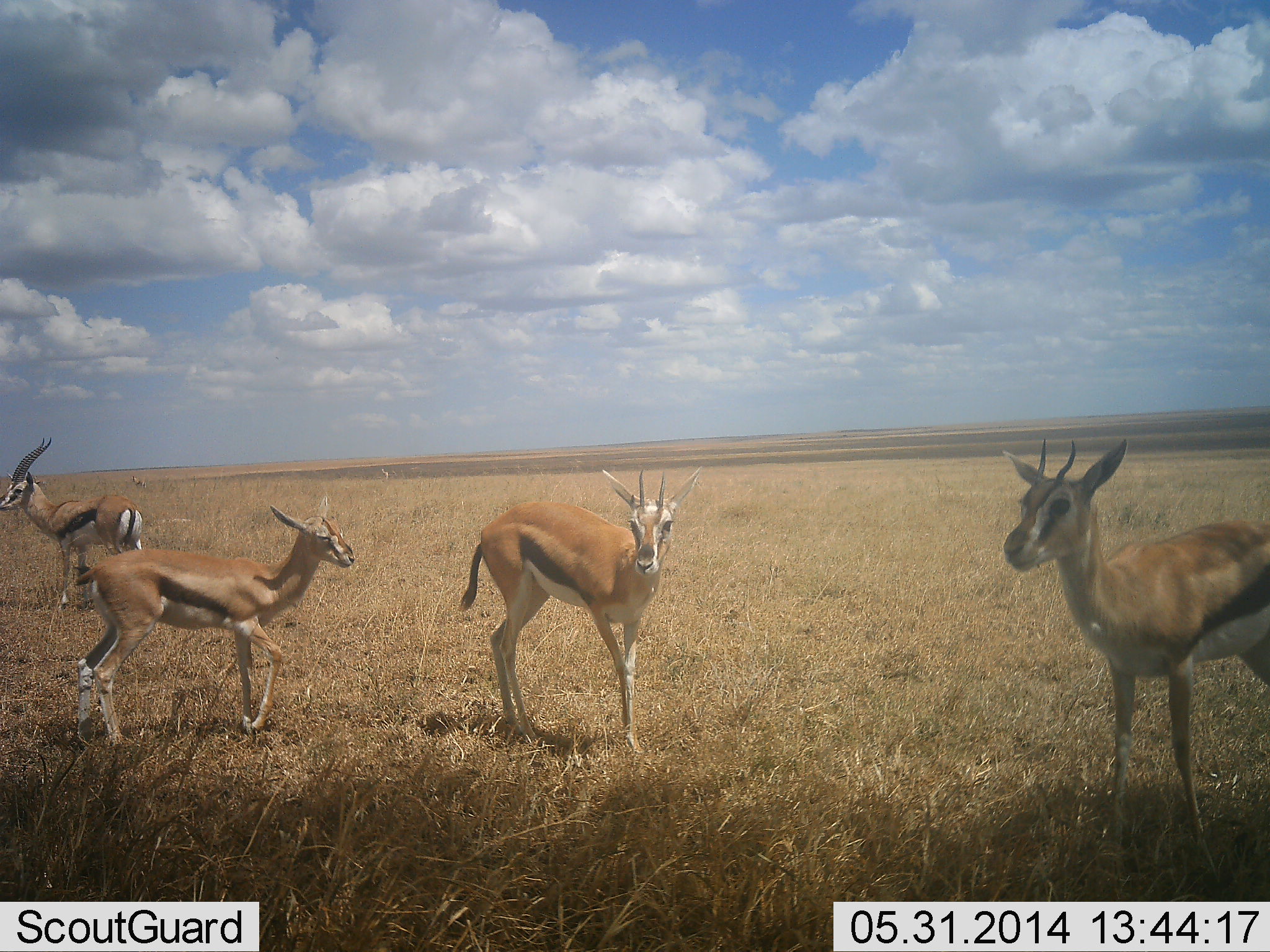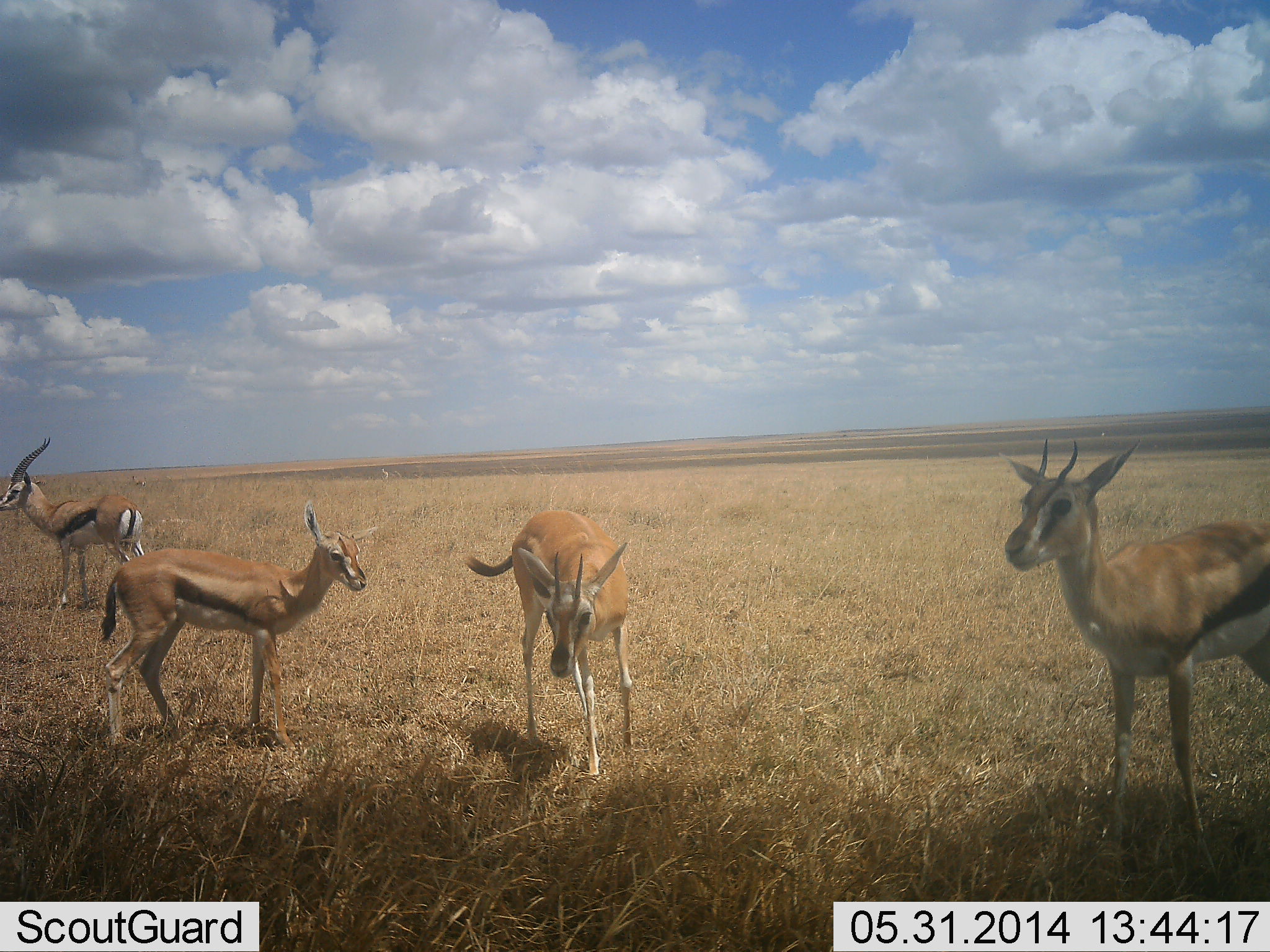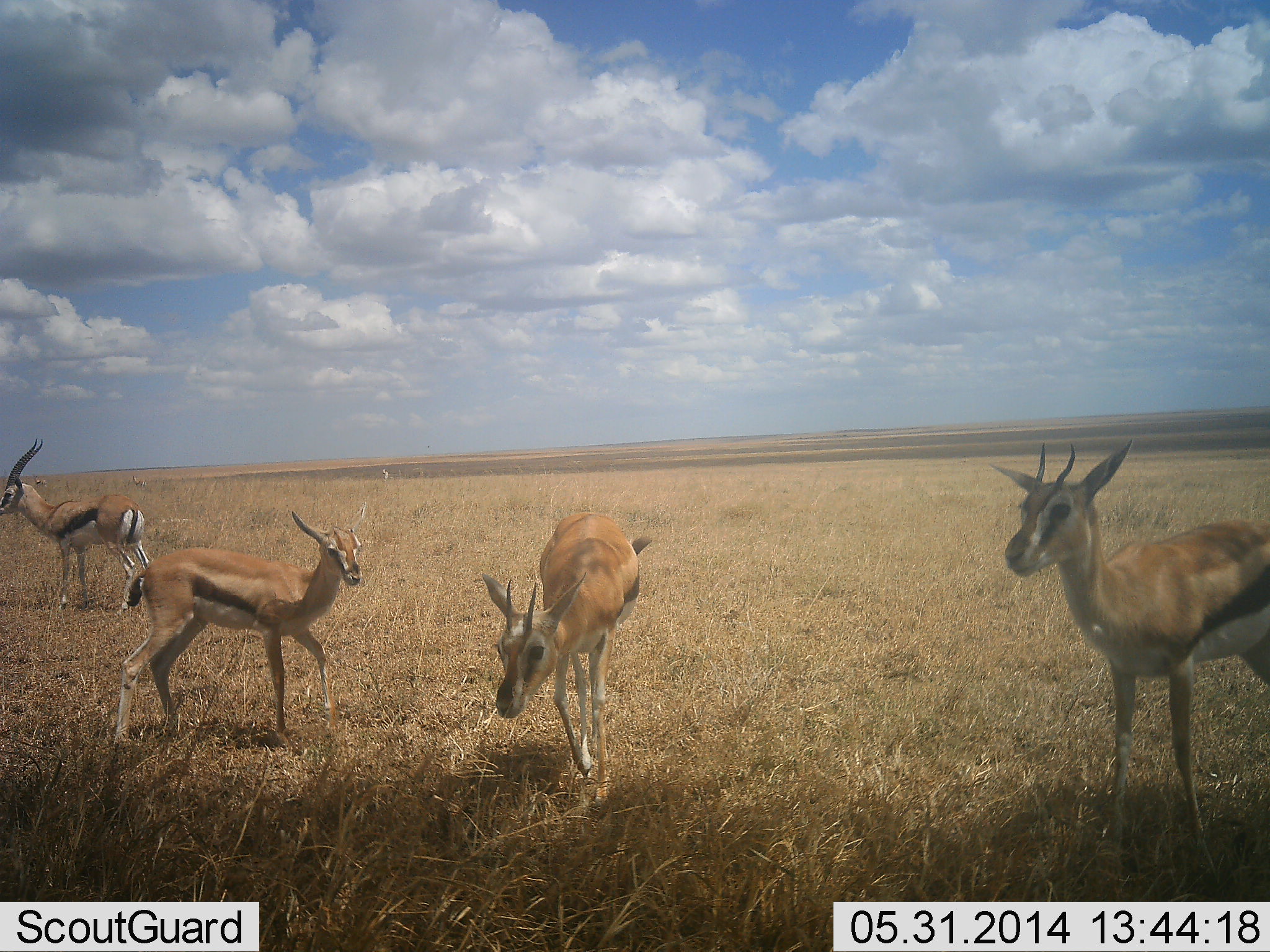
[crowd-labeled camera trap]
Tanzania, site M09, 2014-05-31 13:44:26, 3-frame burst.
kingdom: Animalia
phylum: Chordata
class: Mammalia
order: Artiodactyla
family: Bovidae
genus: Eudorcas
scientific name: Eudorcas thomsonii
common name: thomson's gazelle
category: gazellethomsons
Gazellethomsons (thomson's gazelle) (Eudorcas thomsonii), count 4. Behavior (volunteer vote fractions): standing 80%, resting 10%, moving 30%, interacting 0%. Young present (vote fraction): 0%. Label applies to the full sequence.